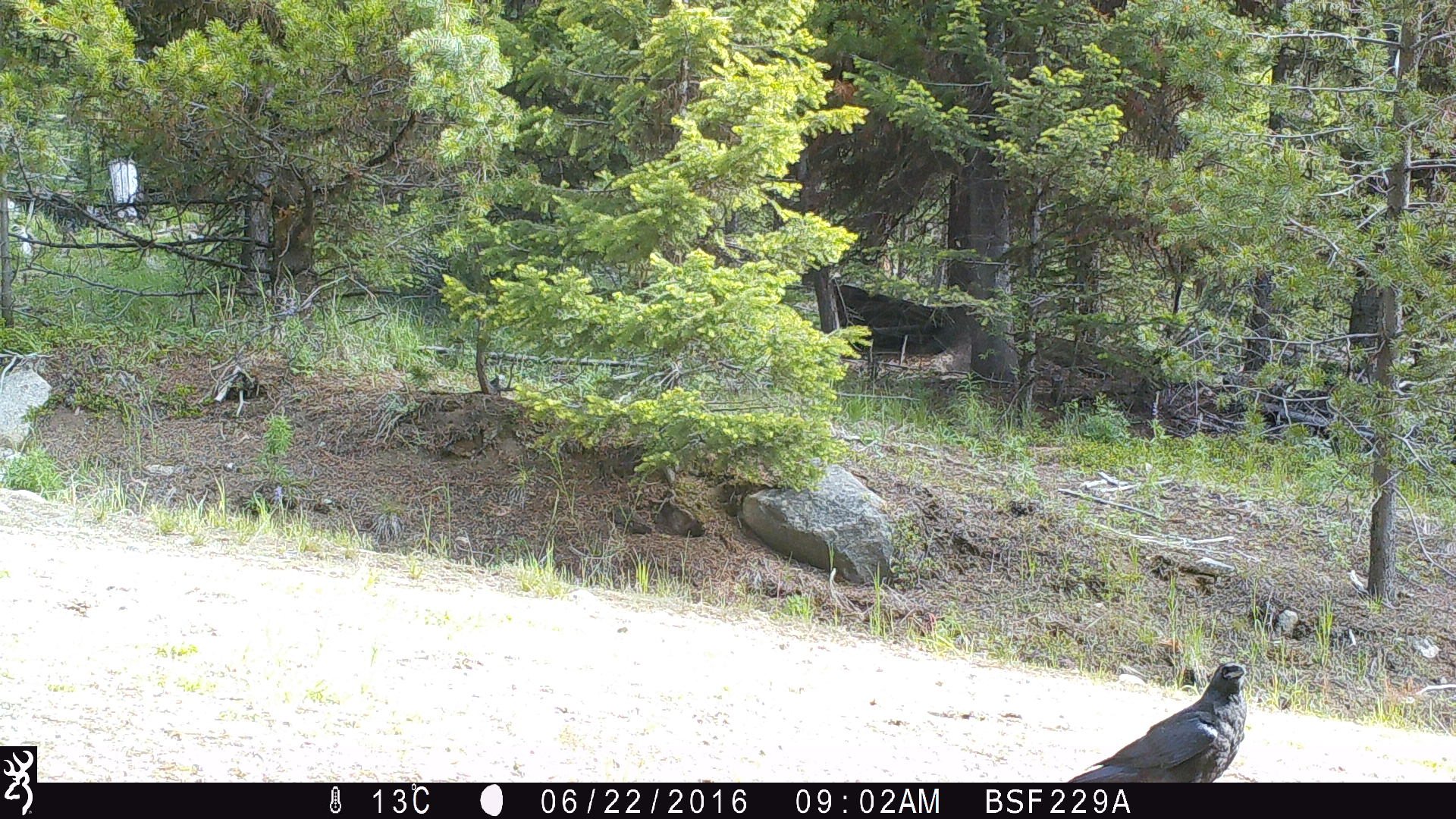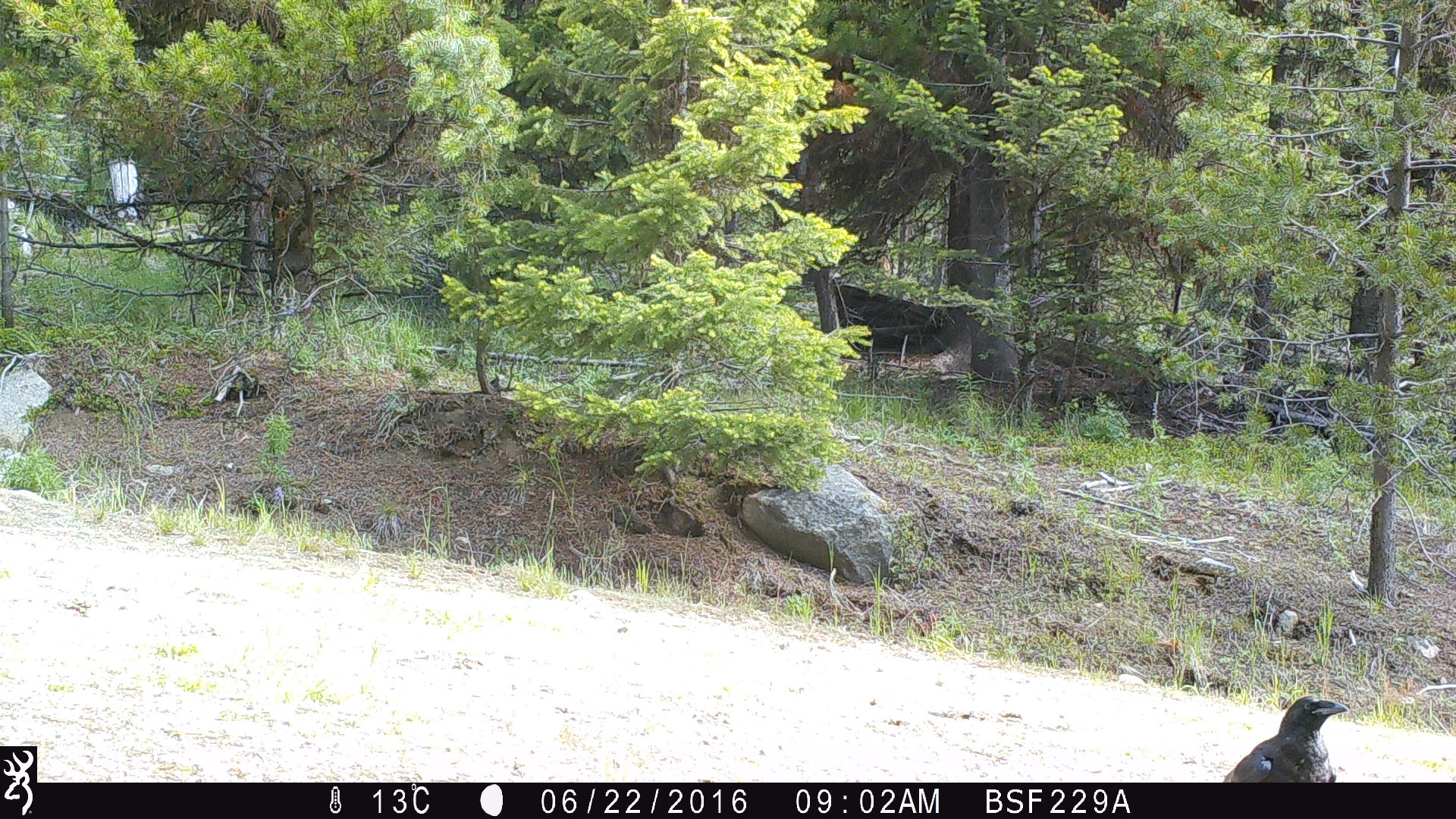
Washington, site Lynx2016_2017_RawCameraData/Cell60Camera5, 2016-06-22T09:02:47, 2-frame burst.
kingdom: Animalia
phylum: Chordata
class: Aves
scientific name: Aves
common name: birds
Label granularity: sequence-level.